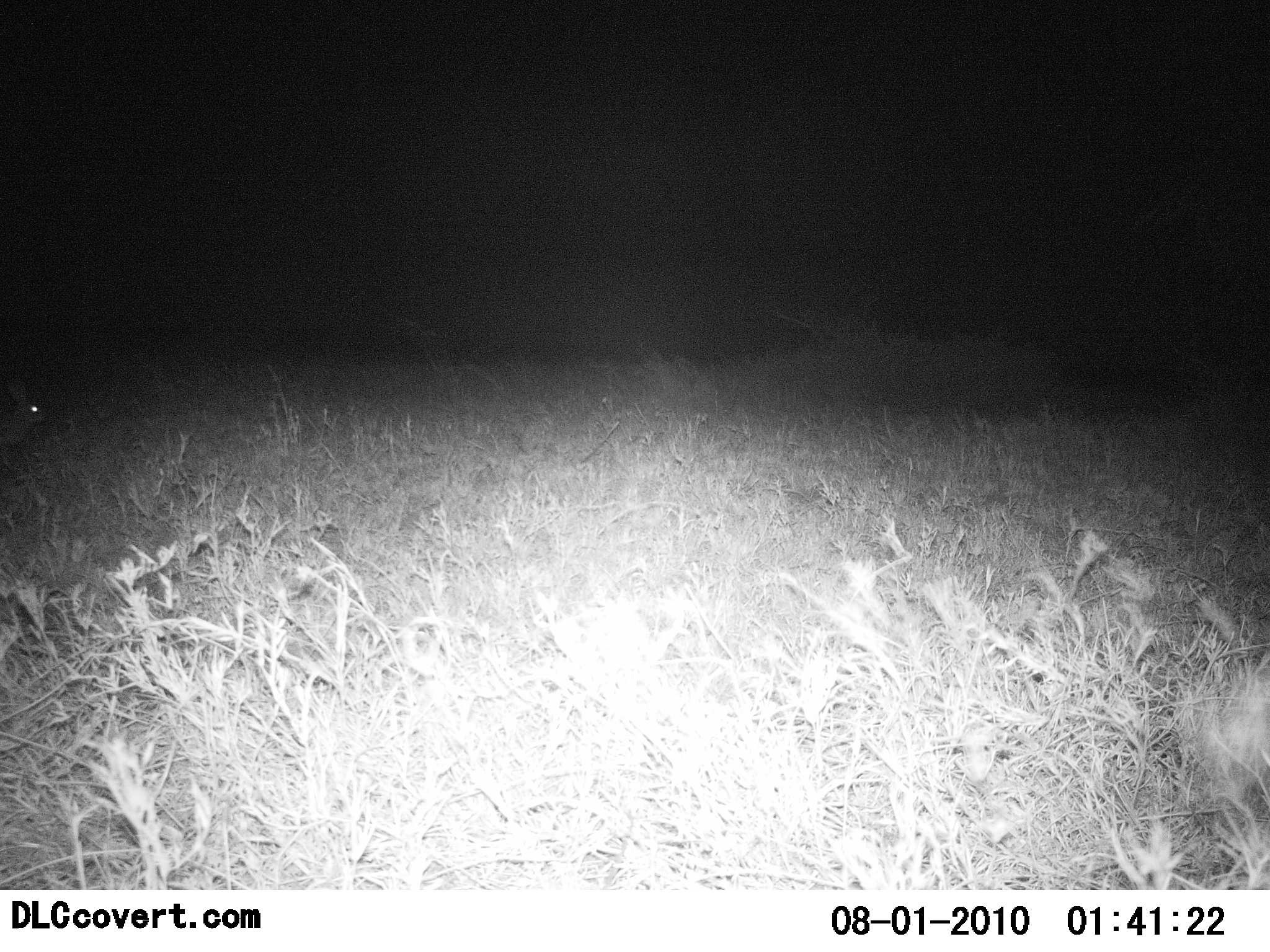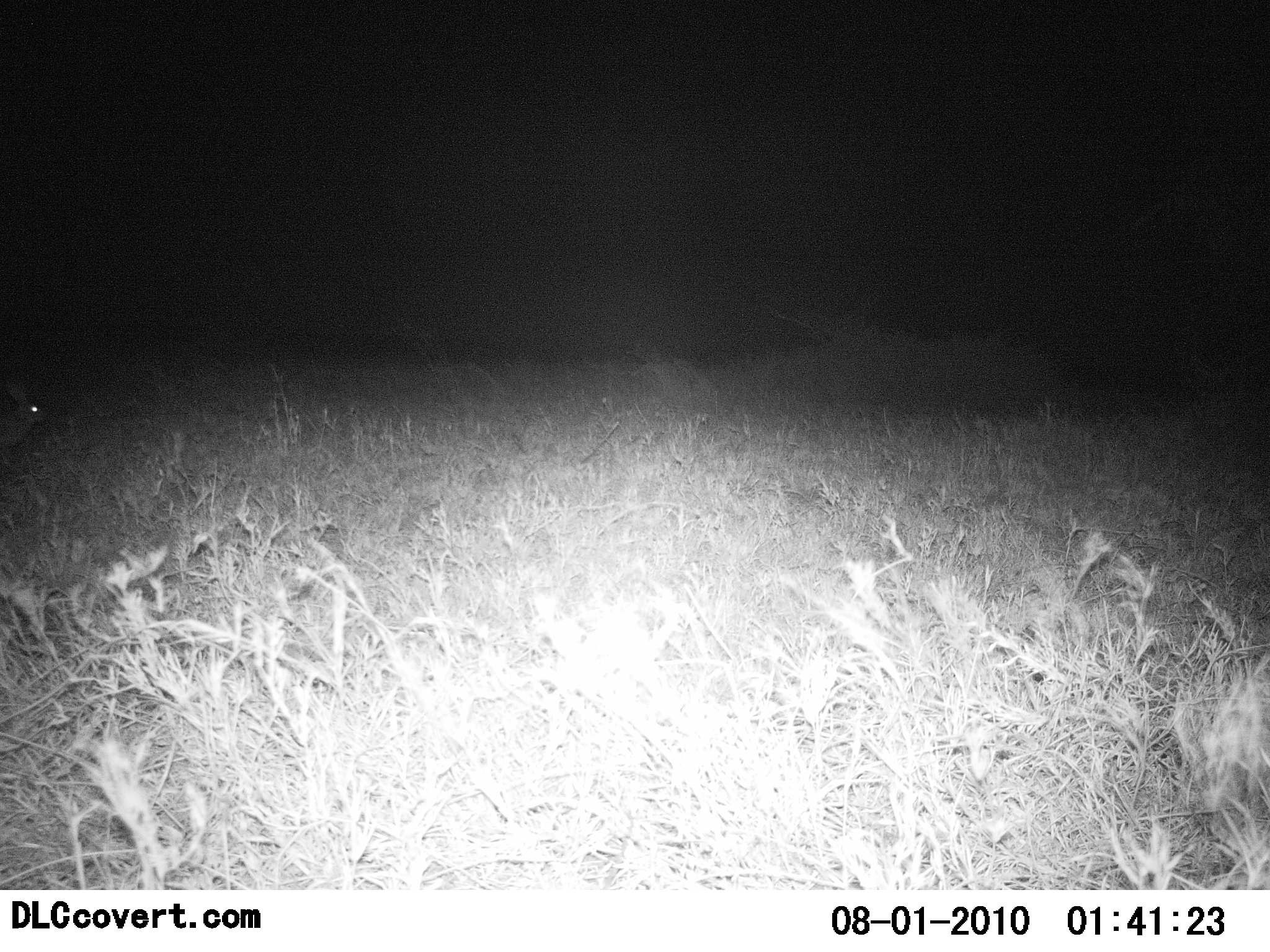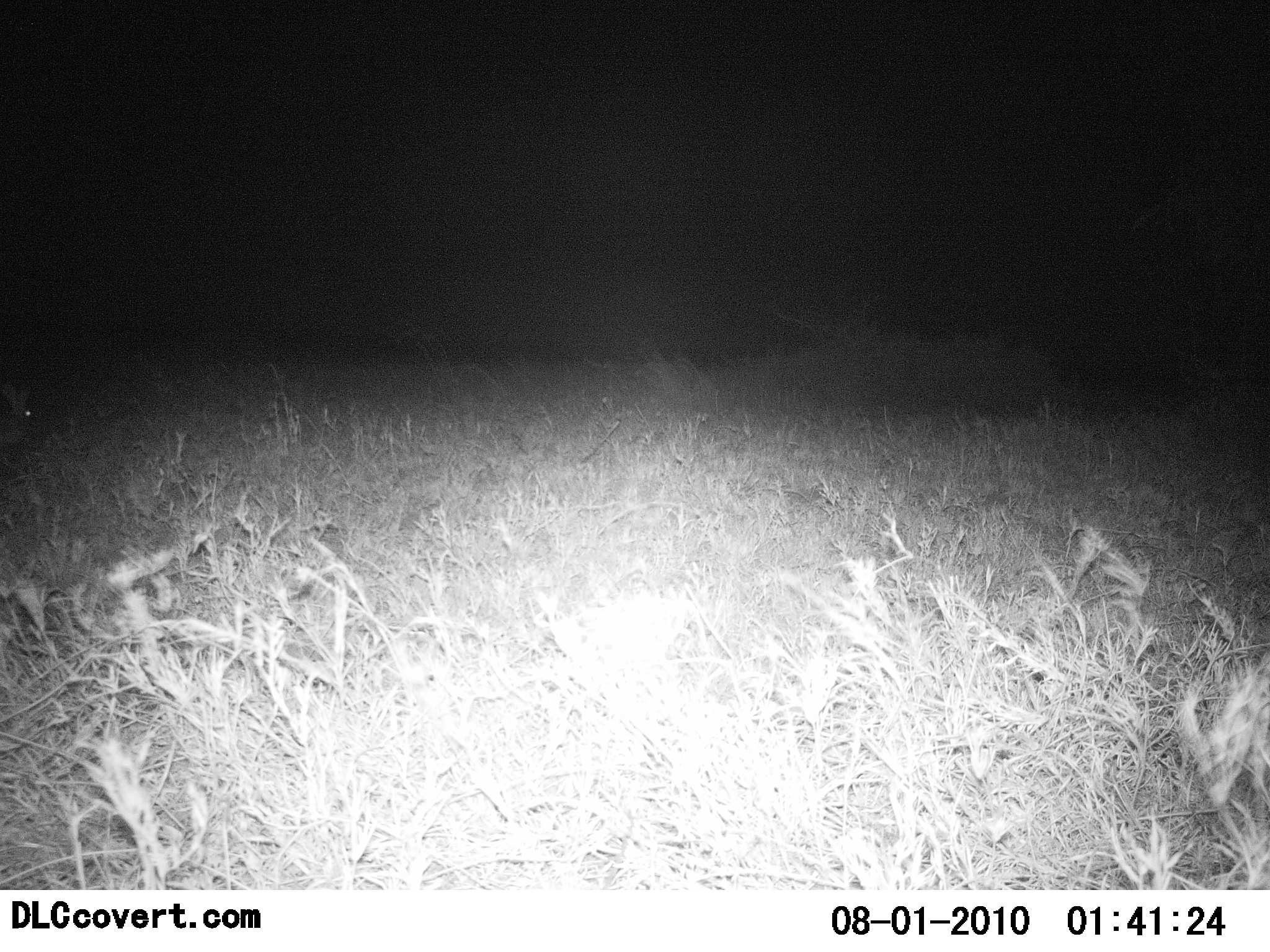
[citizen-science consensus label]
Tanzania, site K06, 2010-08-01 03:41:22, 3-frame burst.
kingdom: Animalia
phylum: Chordata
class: Mammalia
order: Lagomorpha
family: Leporidae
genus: Lepus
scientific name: Lepus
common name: hare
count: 1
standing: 78%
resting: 22%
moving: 0%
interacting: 0%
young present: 0%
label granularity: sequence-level